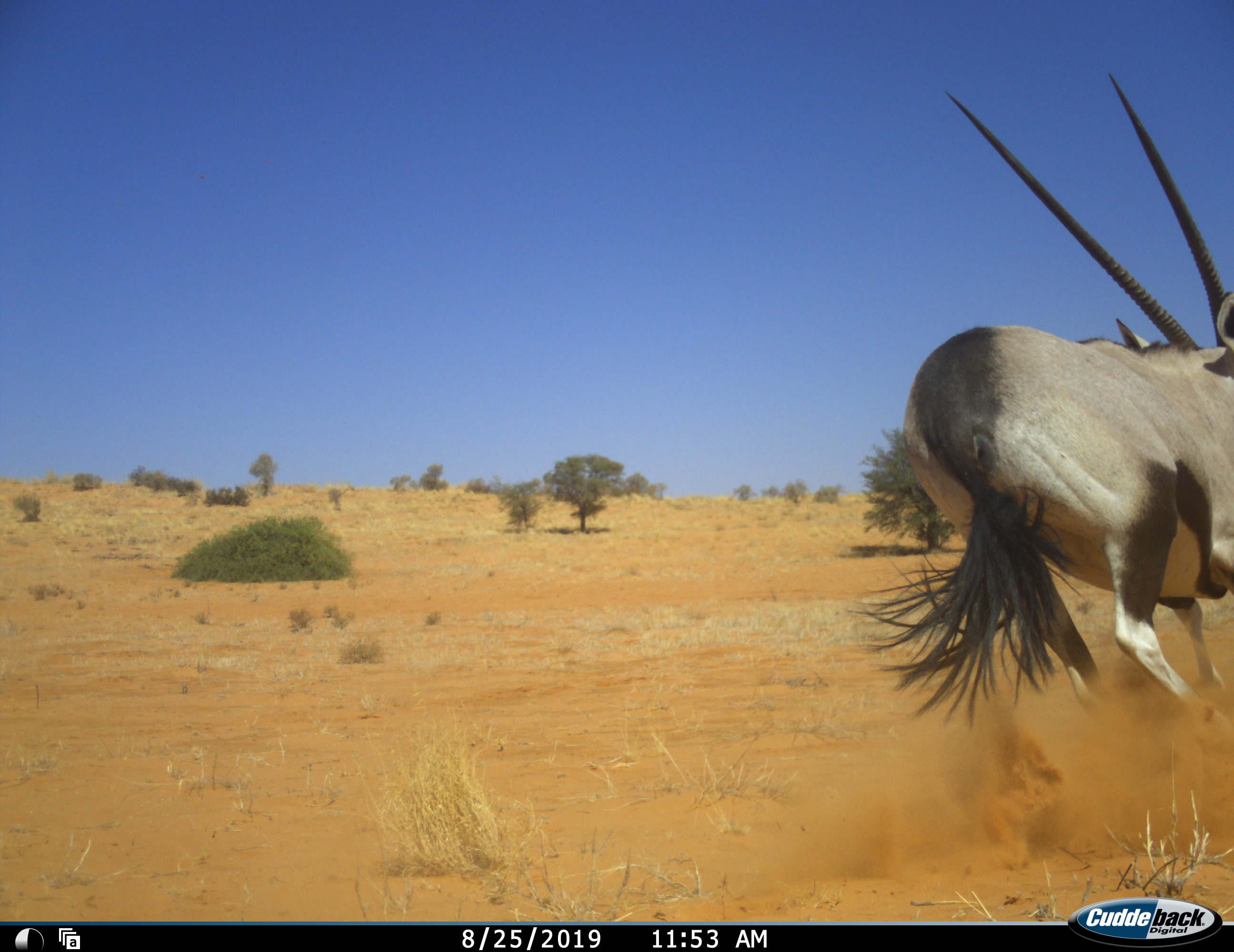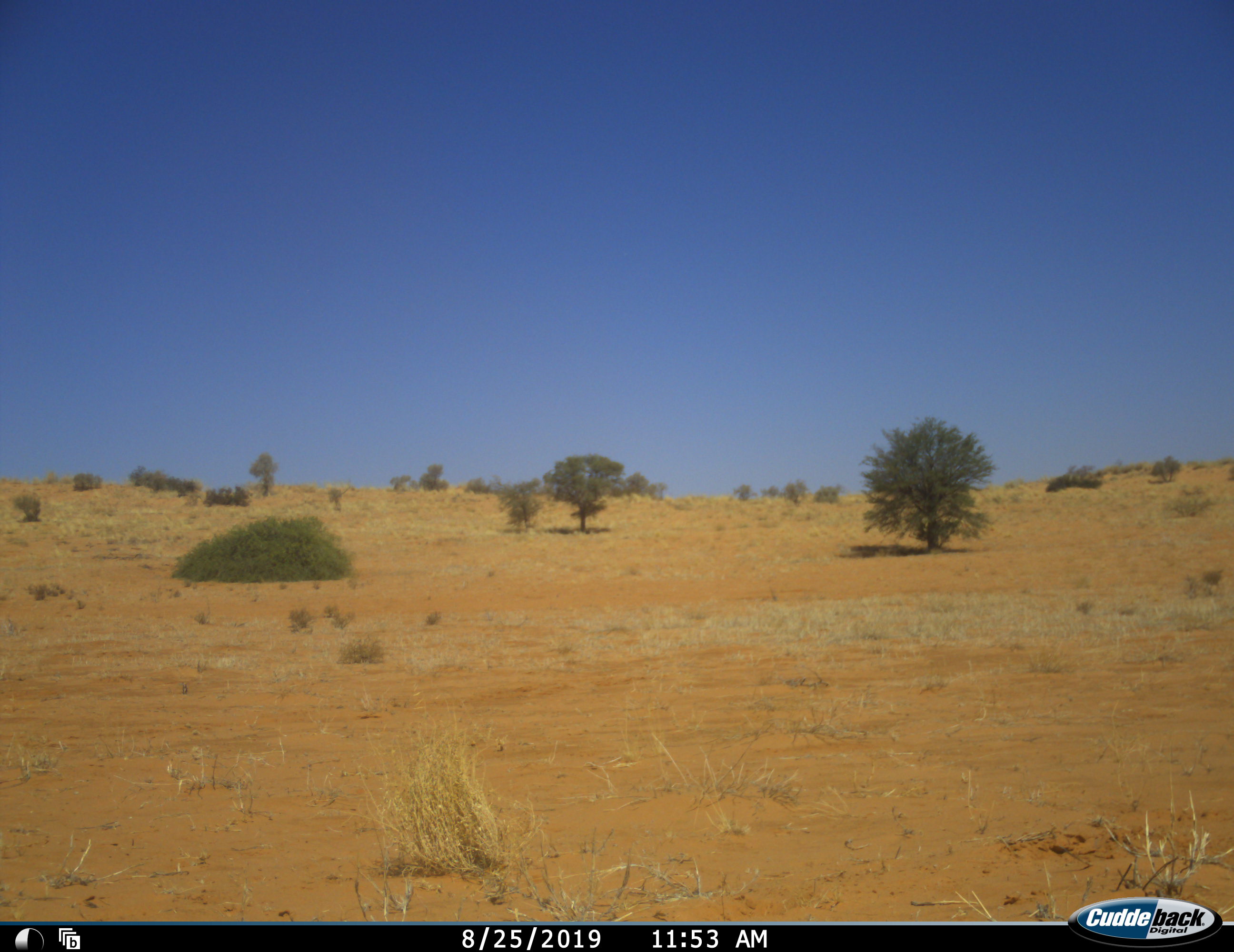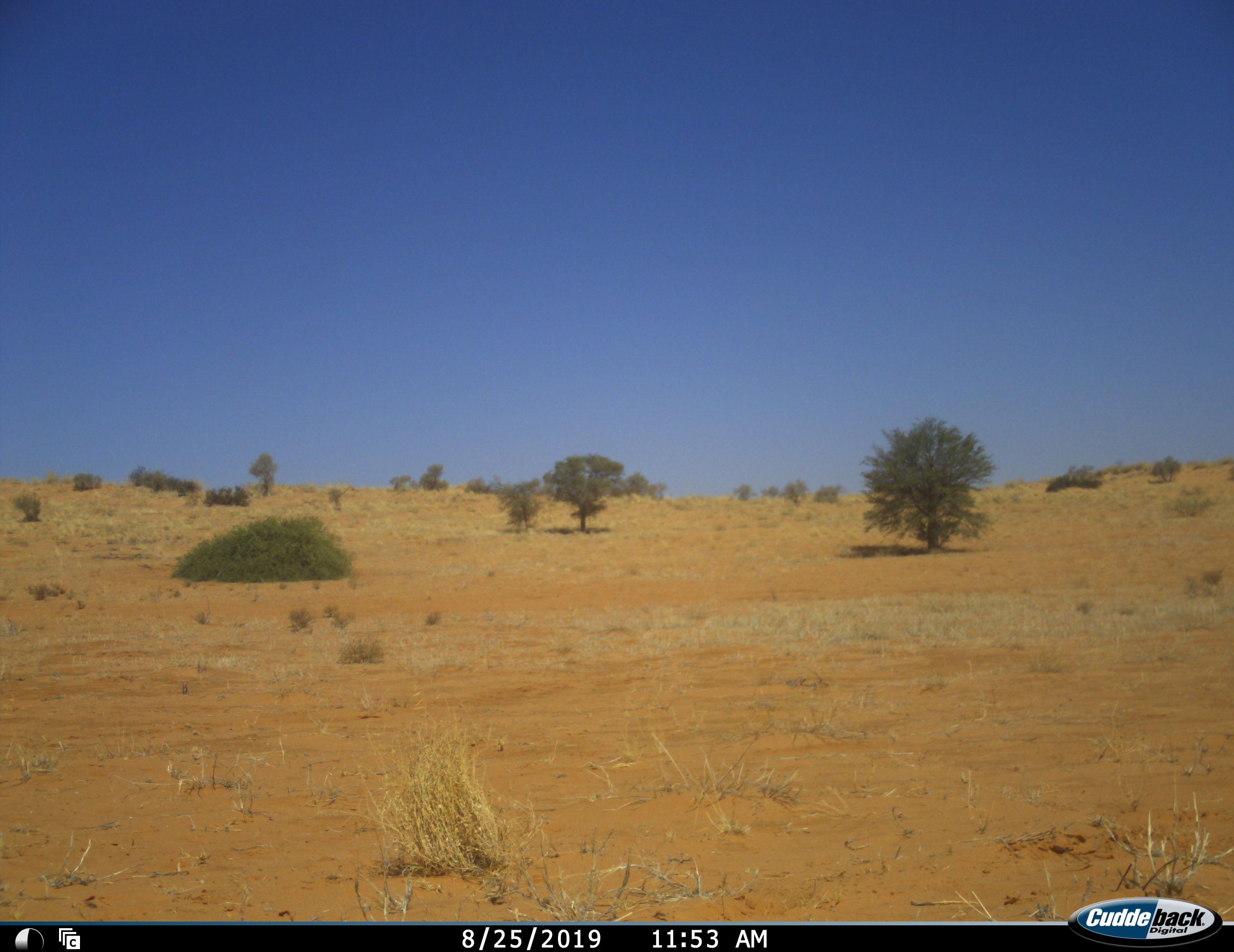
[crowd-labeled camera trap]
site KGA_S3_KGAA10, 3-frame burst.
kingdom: Animalia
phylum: Chordata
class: Mammalia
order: Artiodactyla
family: Bovidae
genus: Oryx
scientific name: Oryx gazella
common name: gemsbok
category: oryx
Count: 1.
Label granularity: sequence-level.